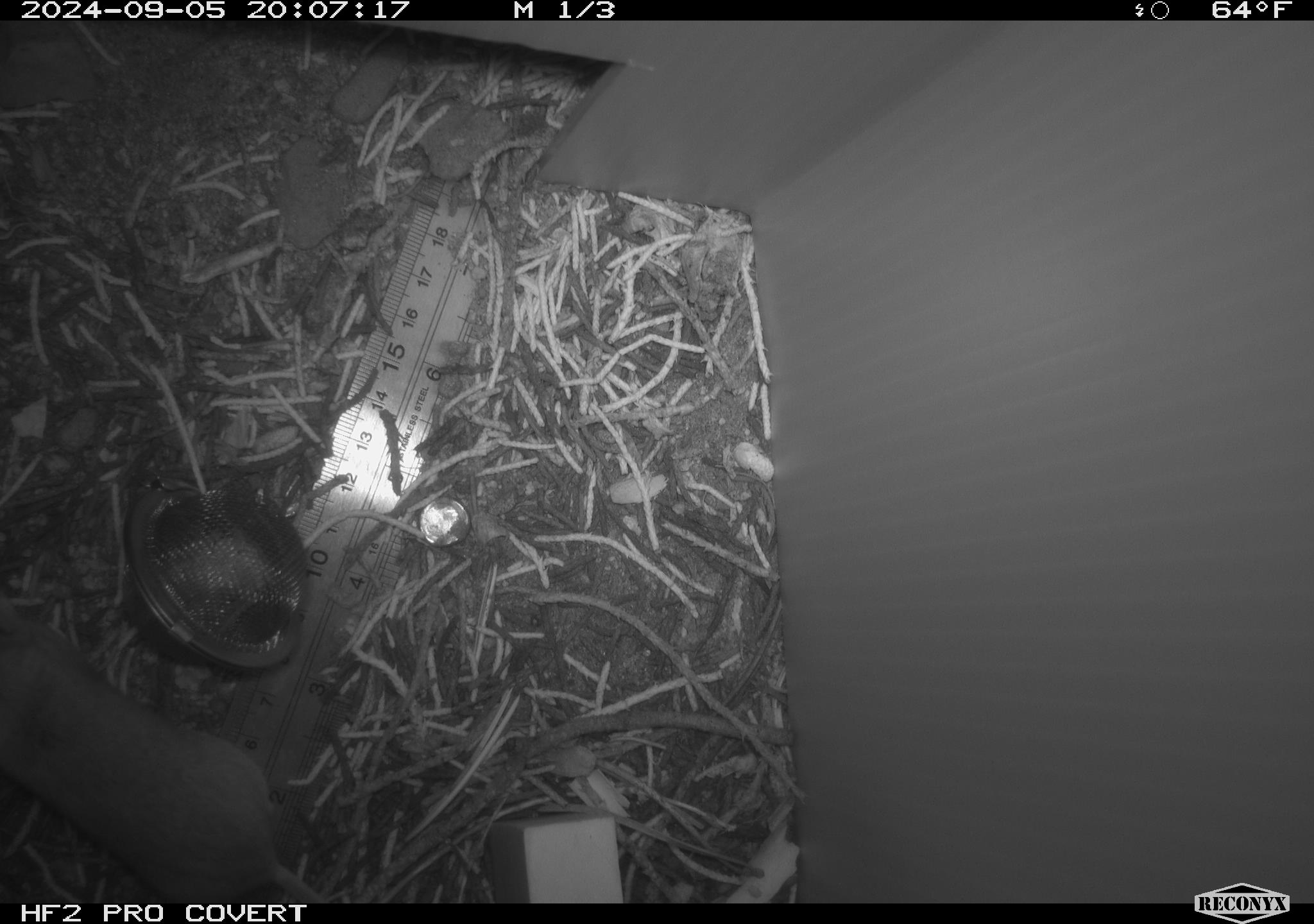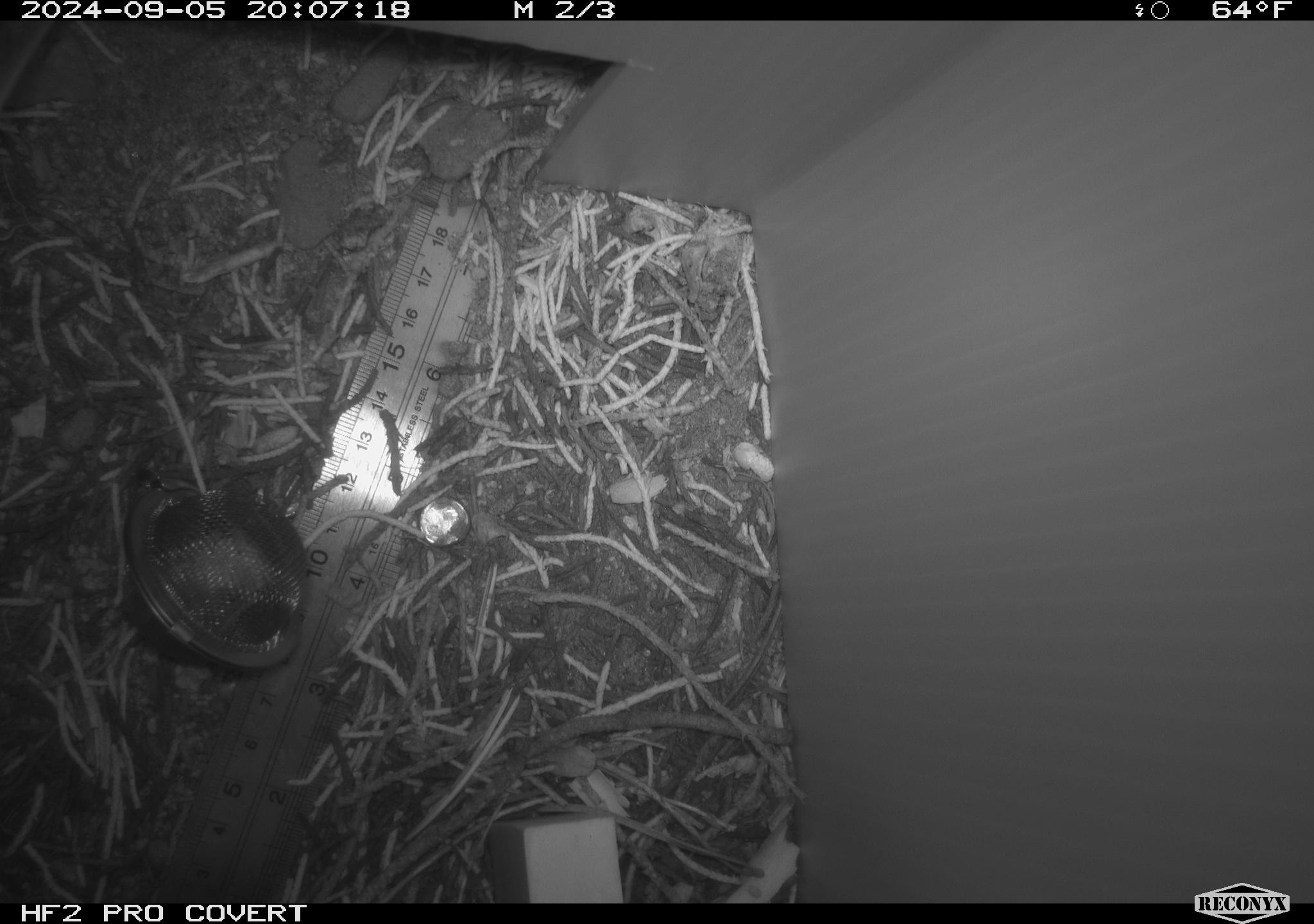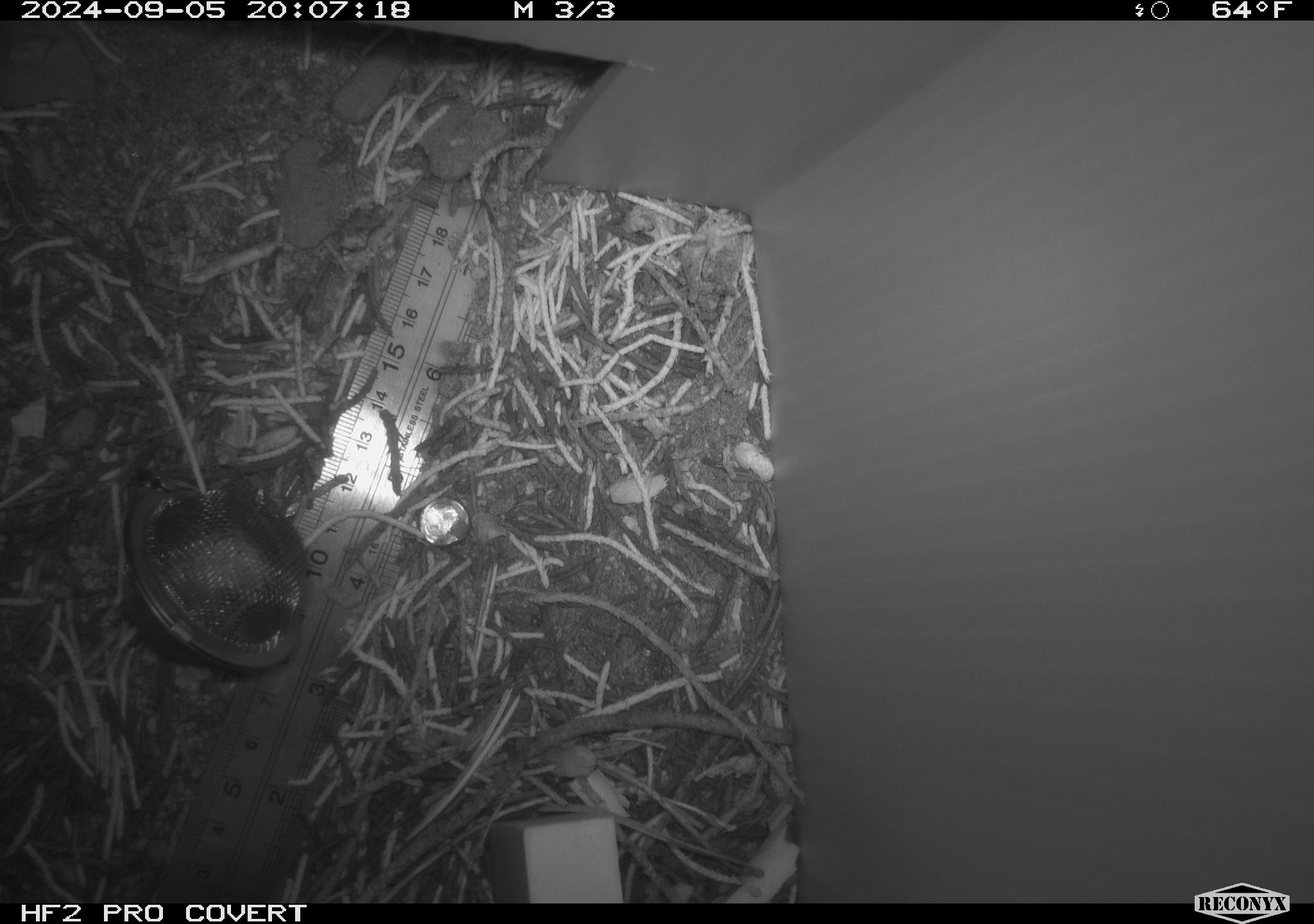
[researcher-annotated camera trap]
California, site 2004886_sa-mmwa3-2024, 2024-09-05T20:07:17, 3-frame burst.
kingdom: Animalia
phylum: Chordata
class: Mammalia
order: Rodentia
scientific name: Rodentia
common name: mouse species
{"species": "mouse species (Rodentia)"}